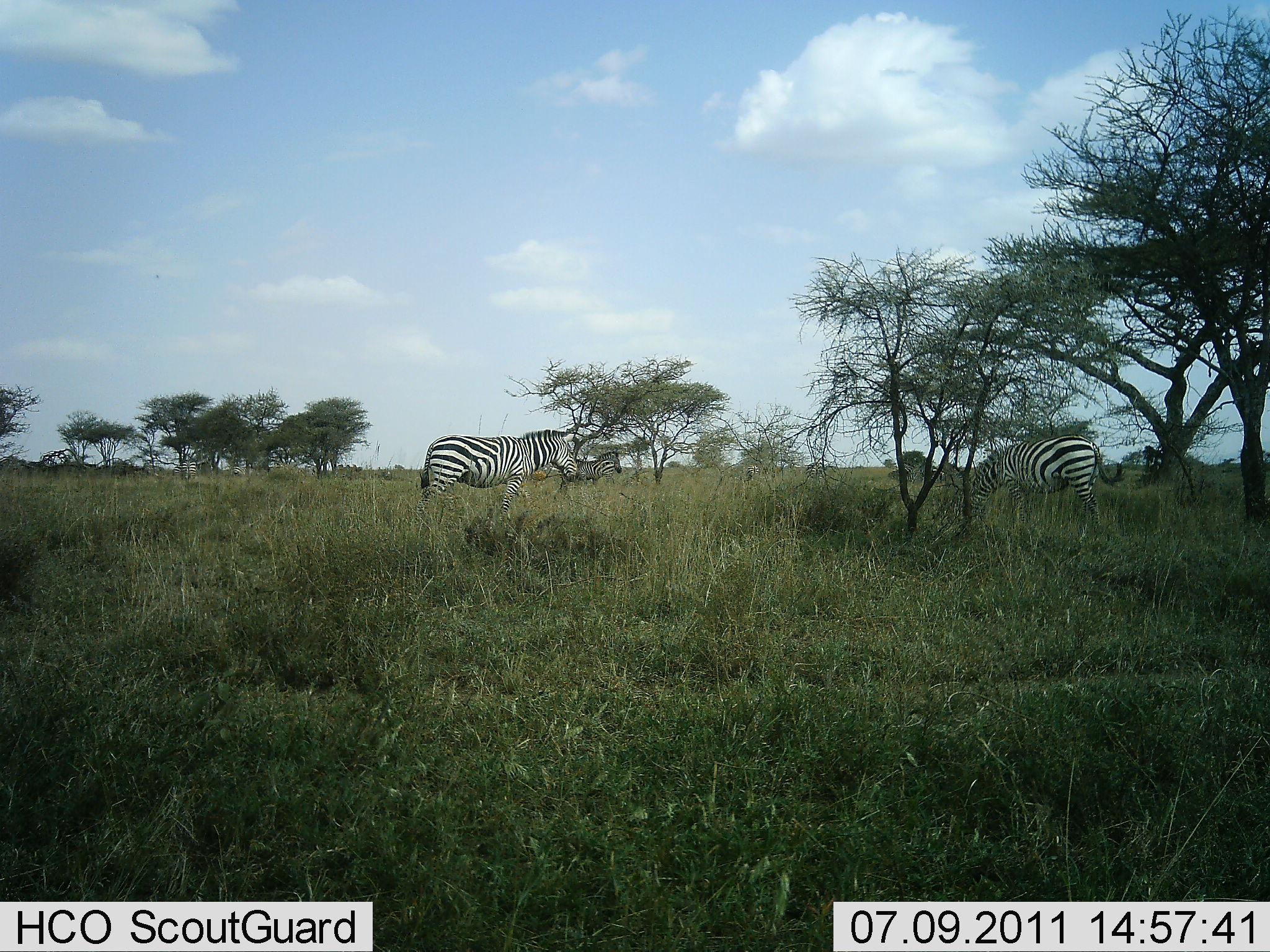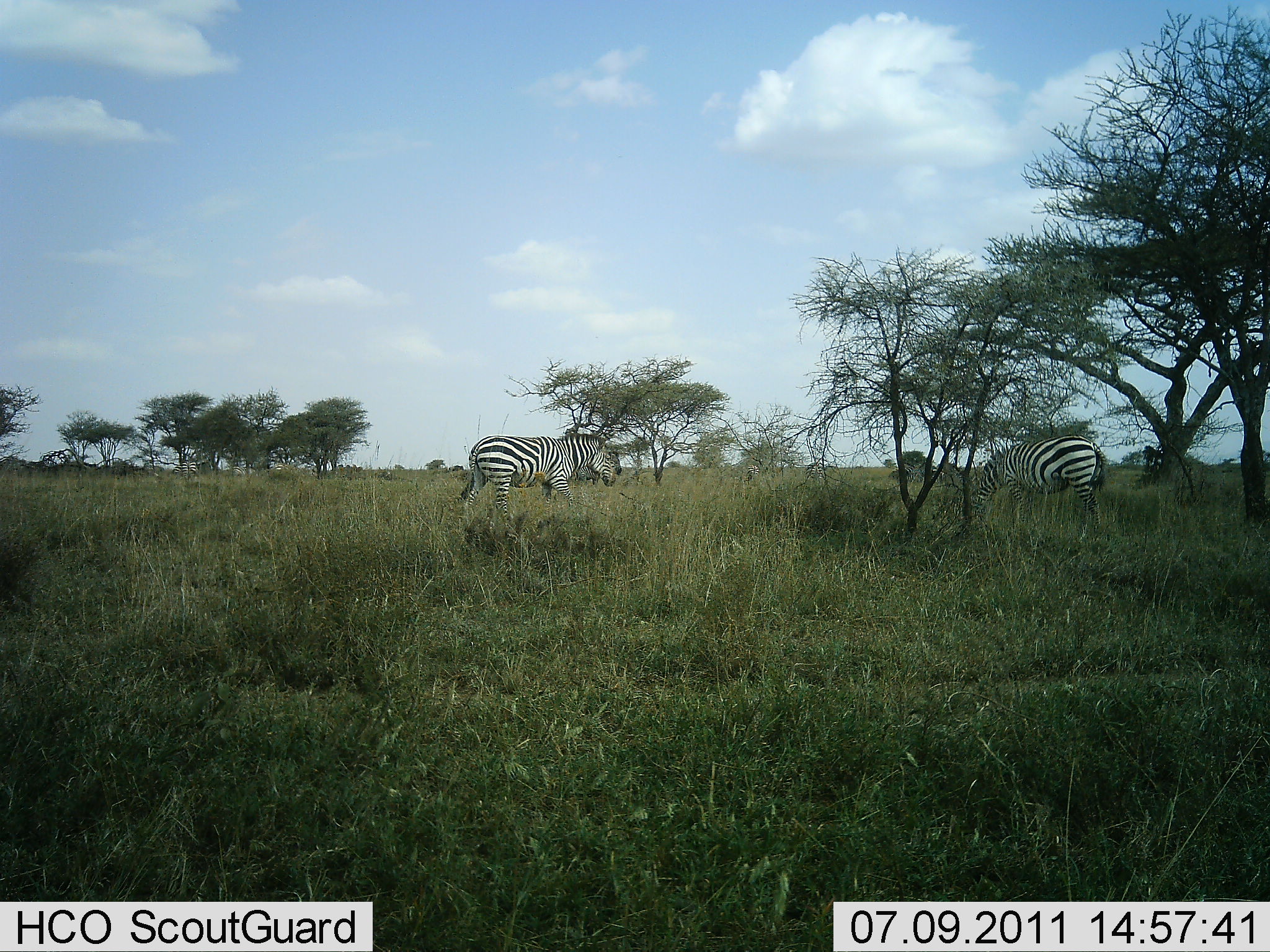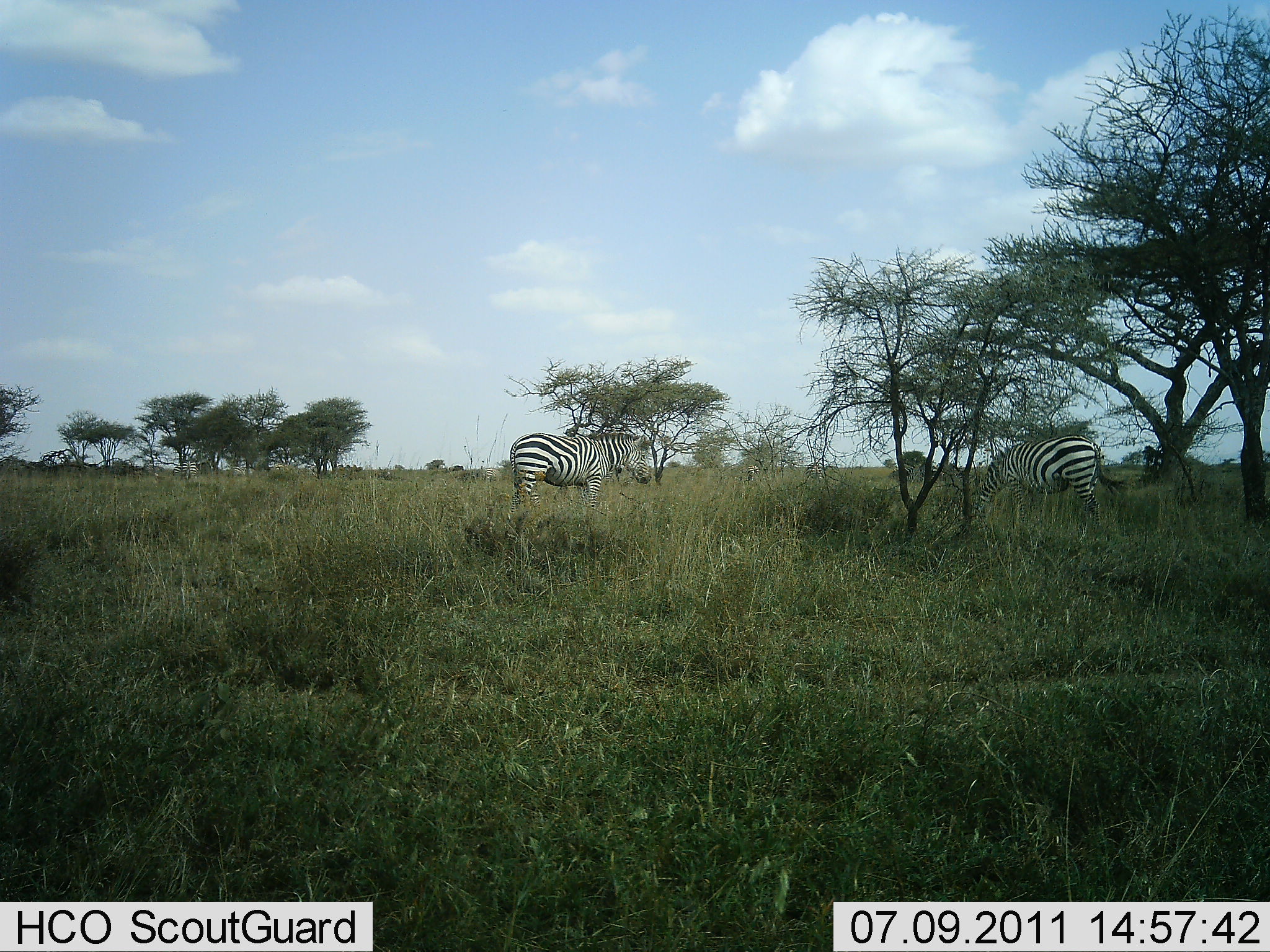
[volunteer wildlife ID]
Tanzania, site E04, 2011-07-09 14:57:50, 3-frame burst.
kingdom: Animalia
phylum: Chordata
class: Mammalia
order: Perissodactyla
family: Equidae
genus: Equus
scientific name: Equus quagga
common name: plains zebra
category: zebra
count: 2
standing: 64%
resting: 0%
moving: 36%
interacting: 0%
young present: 0%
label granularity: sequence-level